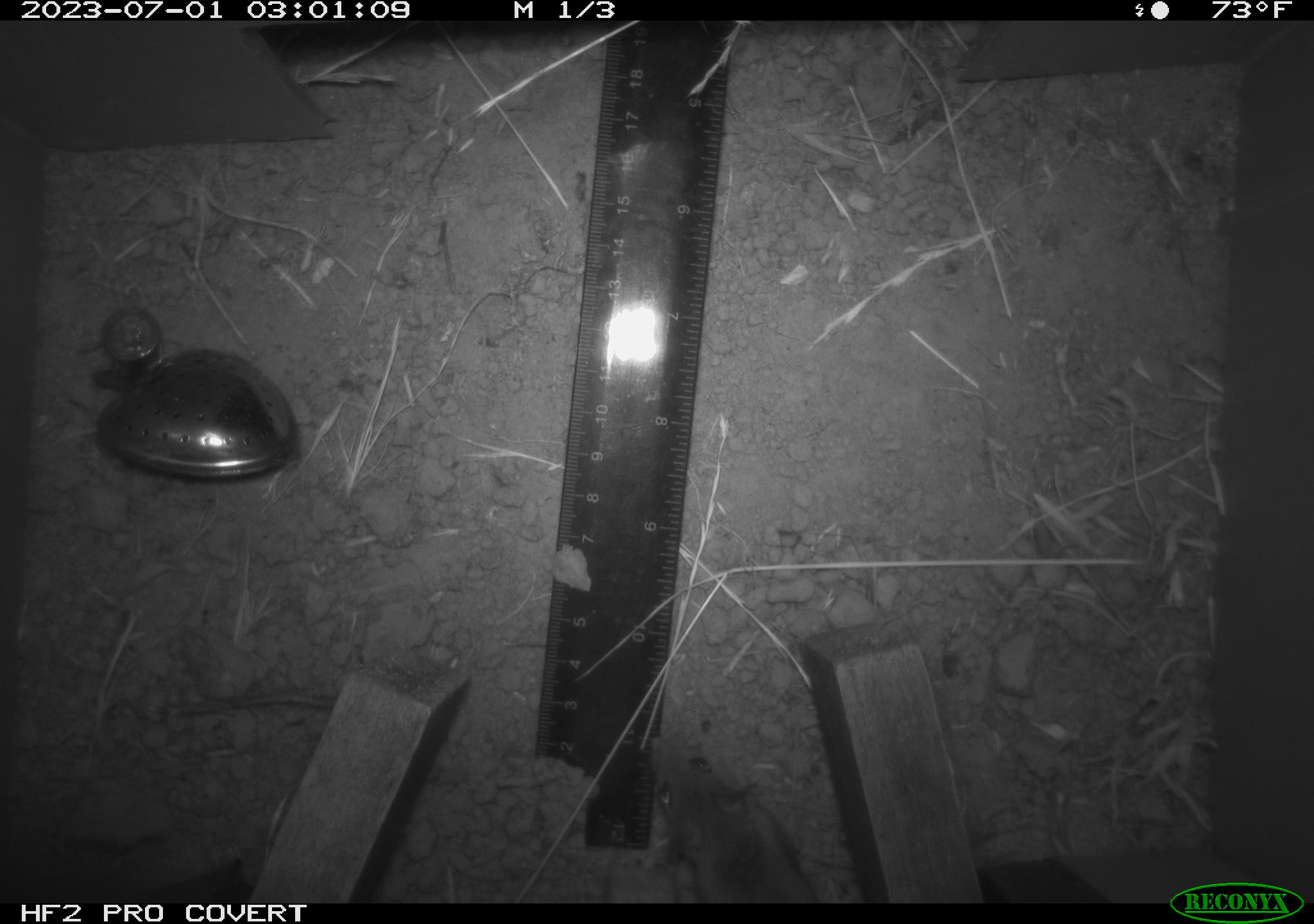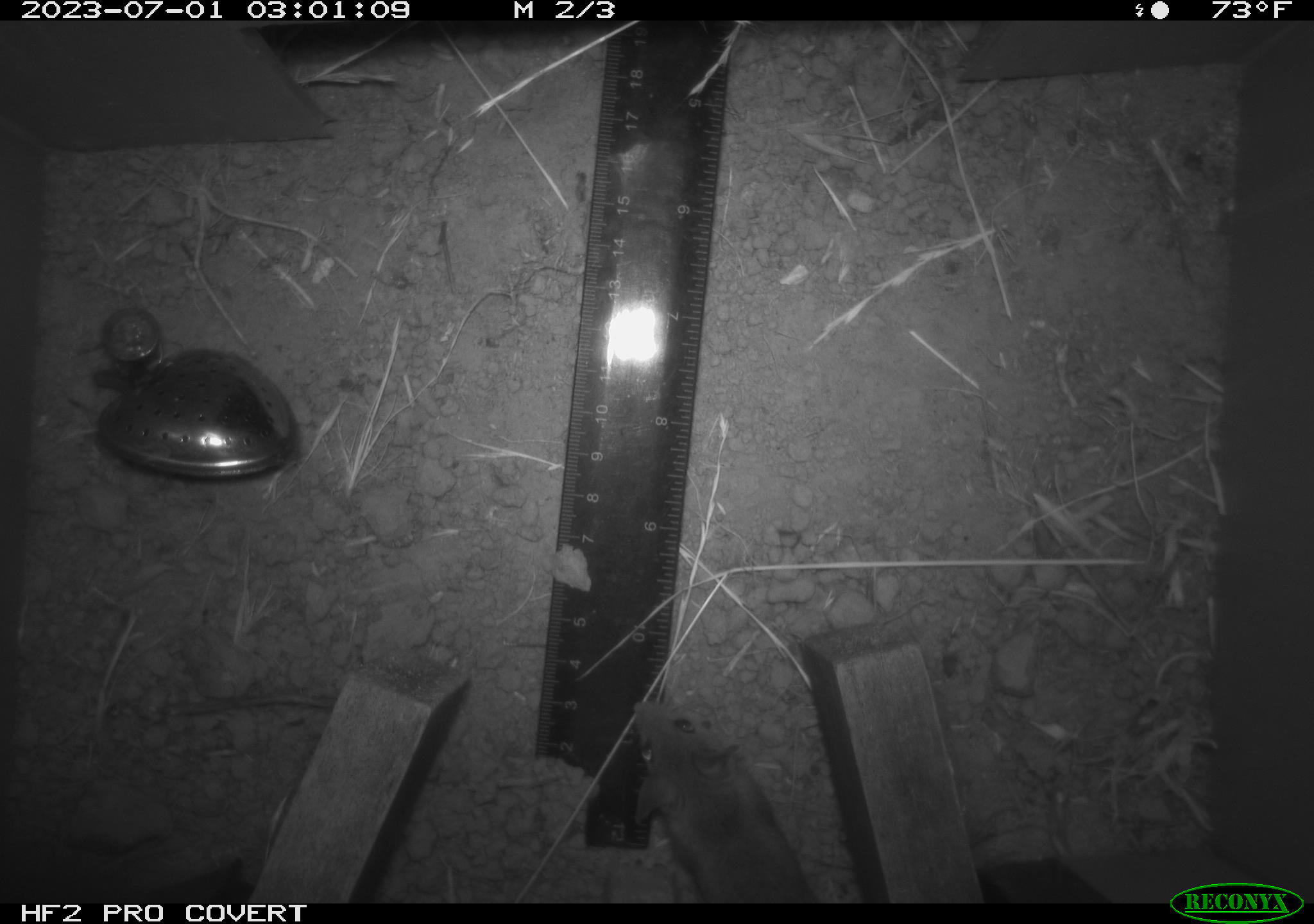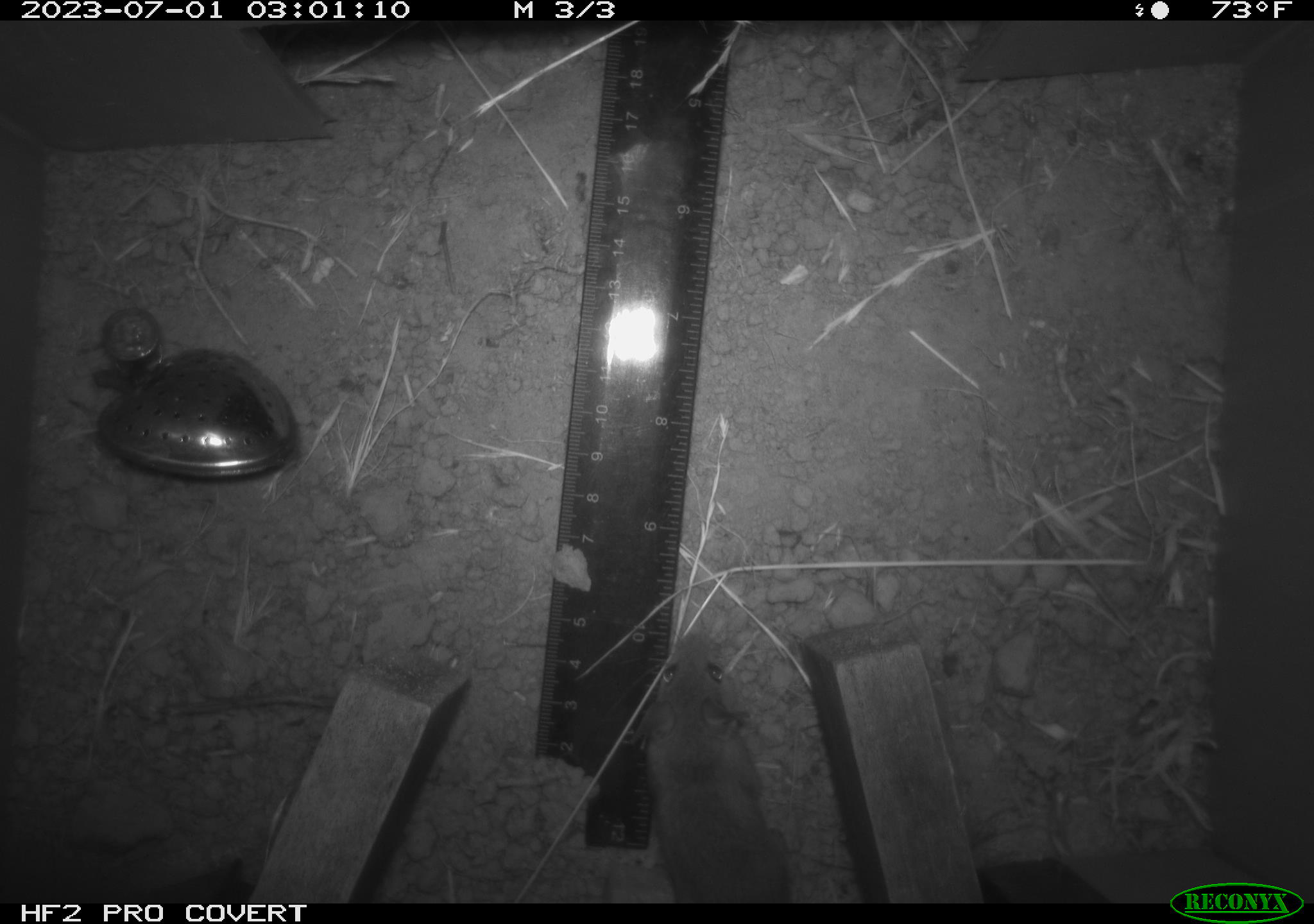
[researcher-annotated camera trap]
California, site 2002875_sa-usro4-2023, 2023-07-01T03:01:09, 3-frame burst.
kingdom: Animalia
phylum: Chordata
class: Mammalia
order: Rodentia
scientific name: Rodentia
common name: mouse species